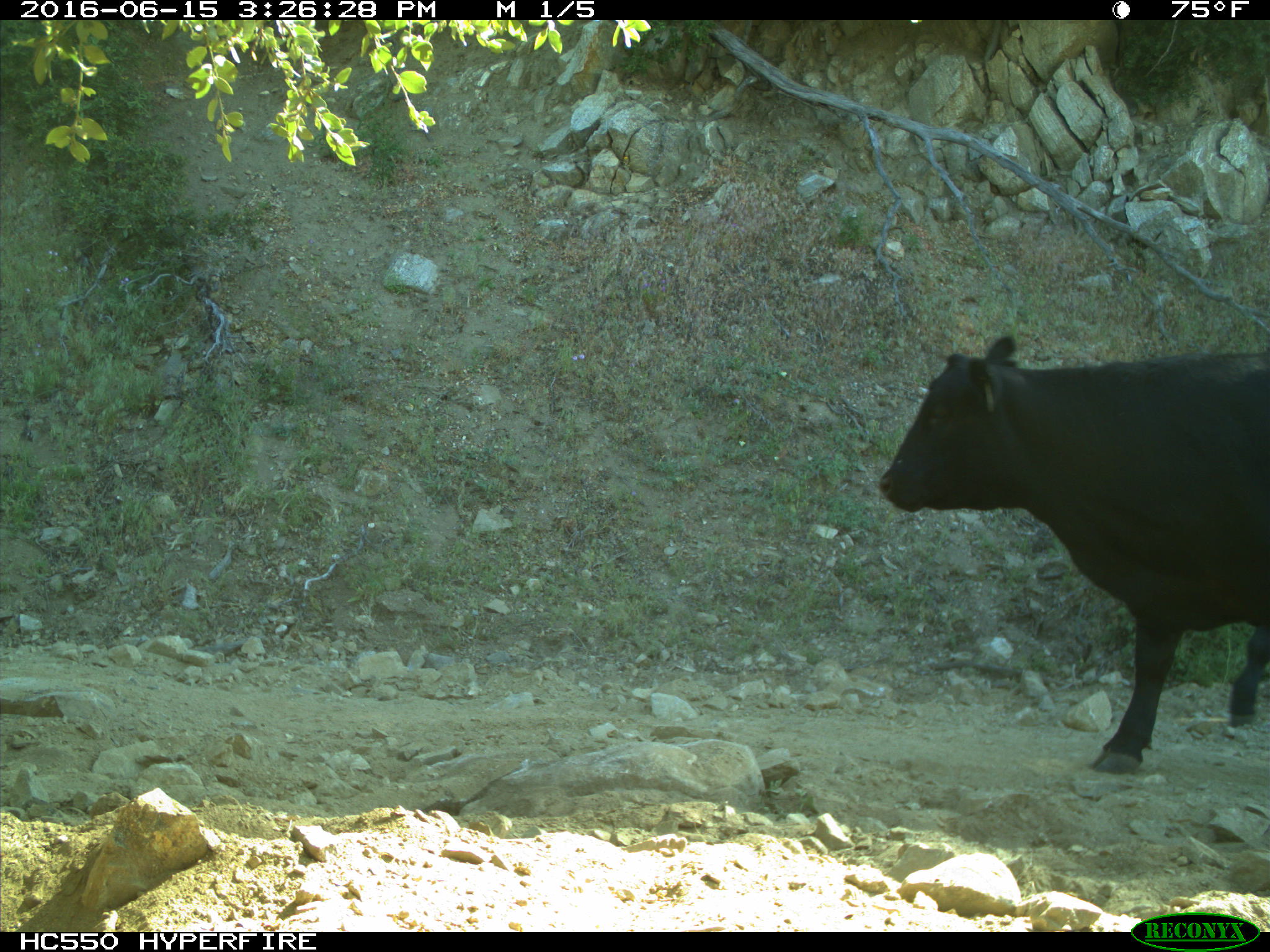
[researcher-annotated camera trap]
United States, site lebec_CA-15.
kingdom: Animalia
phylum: Chordata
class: Mammalia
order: Artiodactyla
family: Bovidae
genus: Bos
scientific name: Bos taurus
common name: domestic cow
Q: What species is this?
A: Bos taurus (domestic cow).